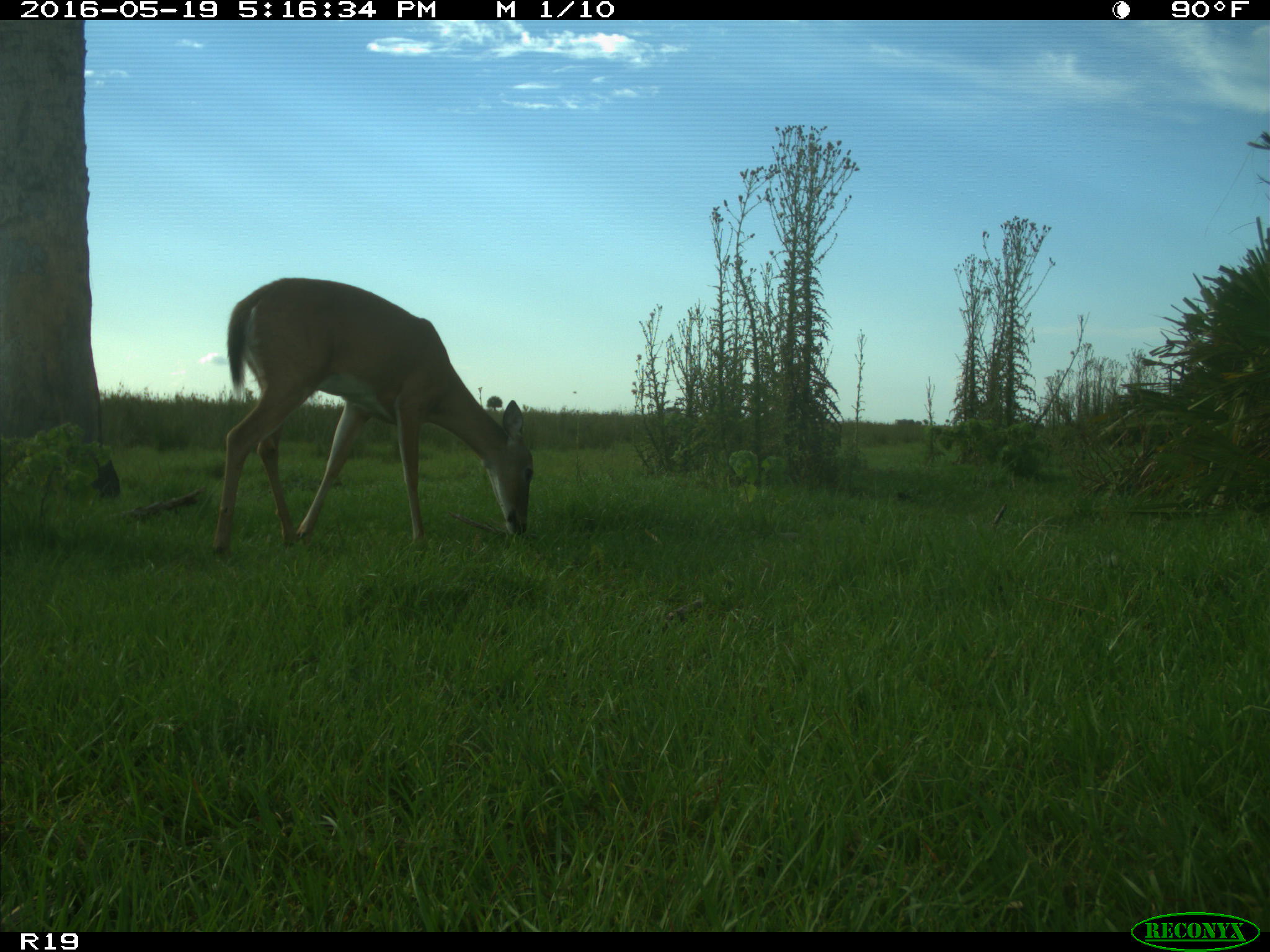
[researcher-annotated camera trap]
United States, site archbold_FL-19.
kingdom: Animalia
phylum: Chordata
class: Mammalia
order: Artiodactyla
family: Cervidae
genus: Odocoileus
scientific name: Odocoileus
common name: deer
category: unidentified deer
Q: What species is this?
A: Unidentified deer (deer) (Odocoileus).